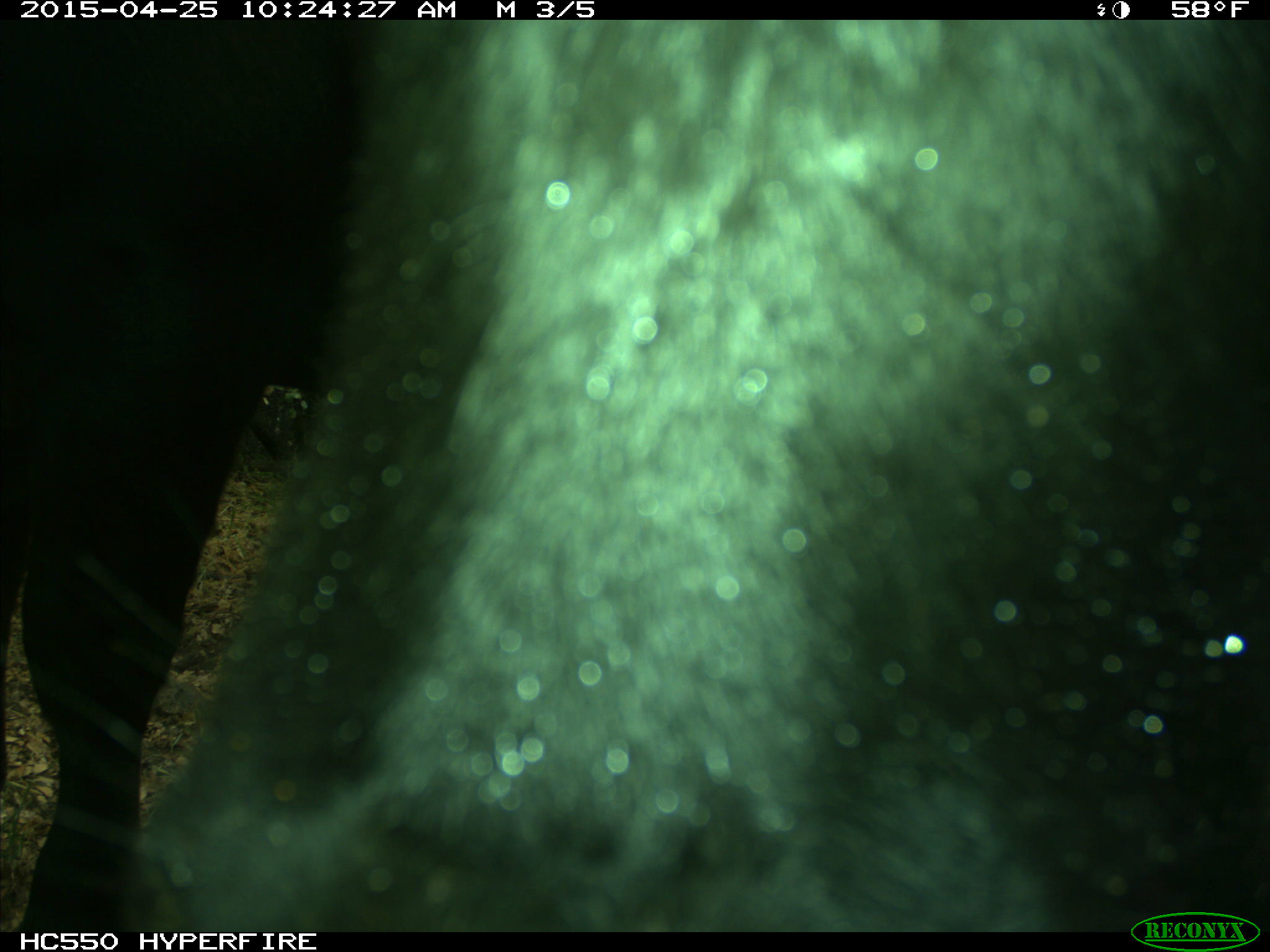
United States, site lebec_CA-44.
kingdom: Animalia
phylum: Chordata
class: Mammalia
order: Artiodactyla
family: Suidae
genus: Sus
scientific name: Sus scrofa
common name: wild boar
Sus scrofa (wild boar).